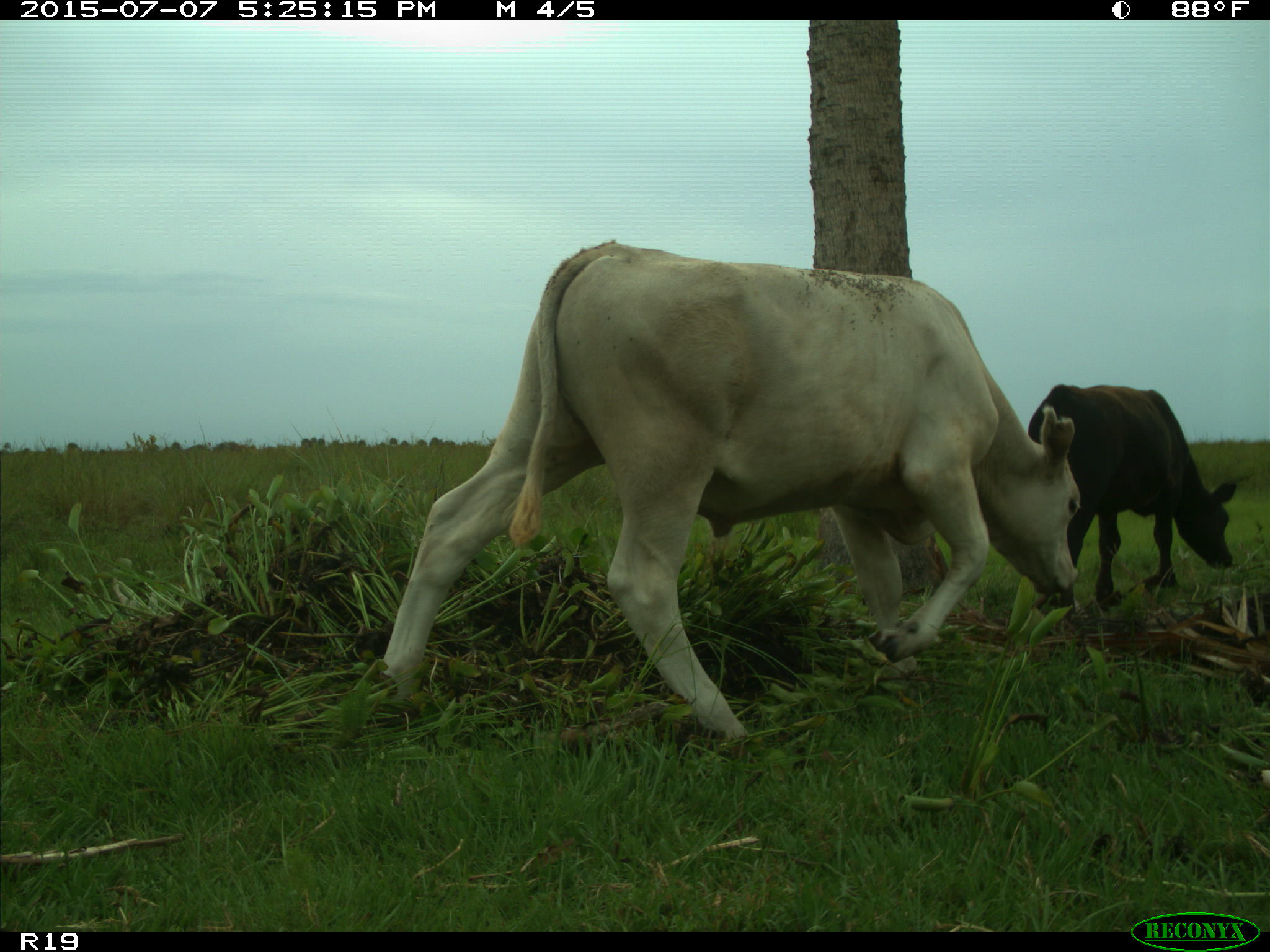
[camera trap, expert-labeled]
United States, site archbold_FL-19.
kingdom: Animalia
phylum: Chordata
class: Mammalia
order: Artiodactyla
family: Bovidae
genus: Bos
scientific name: Bos taurus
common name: domestic cow